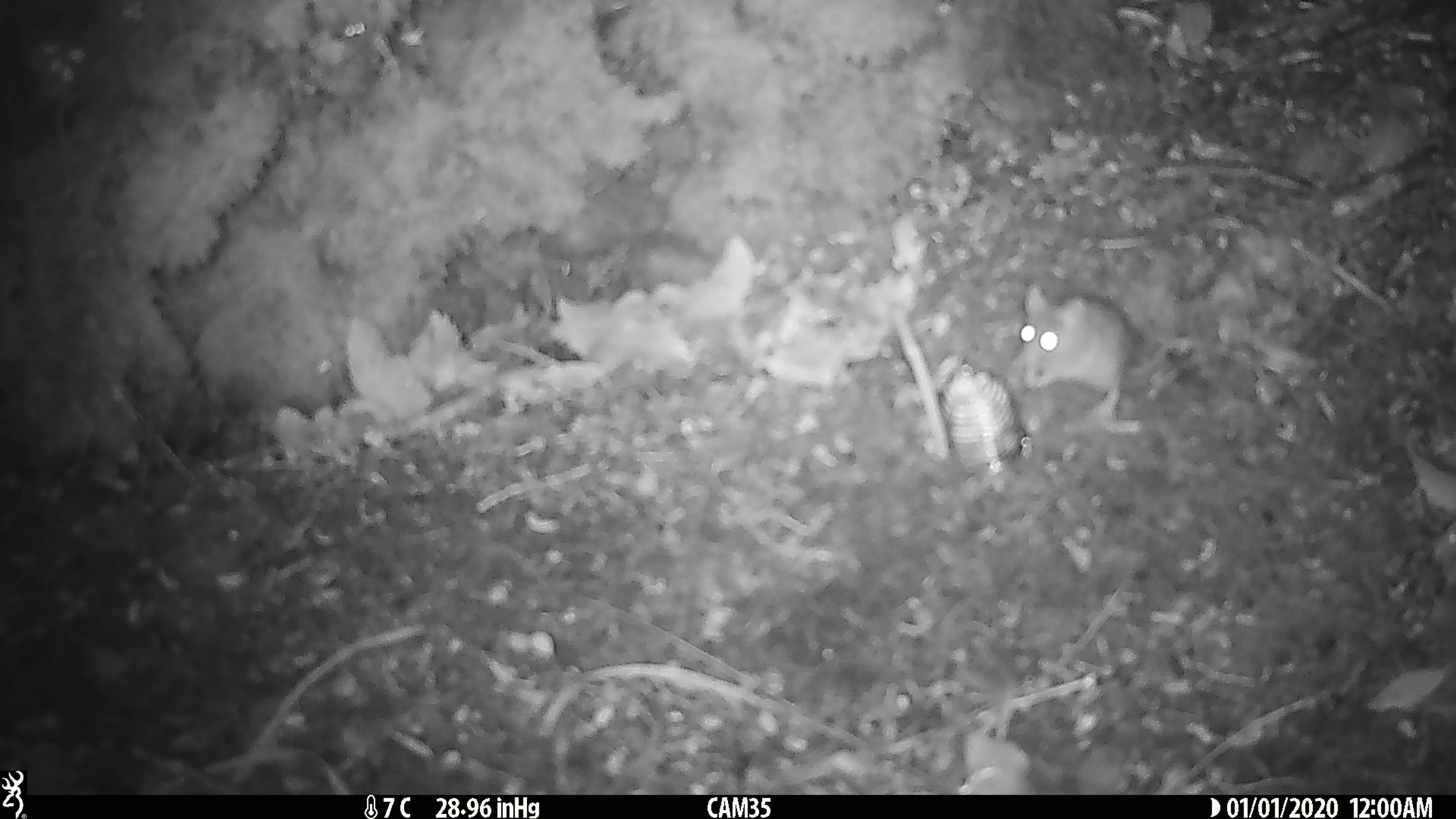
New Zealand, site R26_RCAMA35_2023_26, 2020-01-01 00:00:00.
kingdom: Animalia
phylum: Chordata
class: Mammalia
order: Rodentia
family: Muridae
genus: Mus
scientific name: Mus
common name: mouse